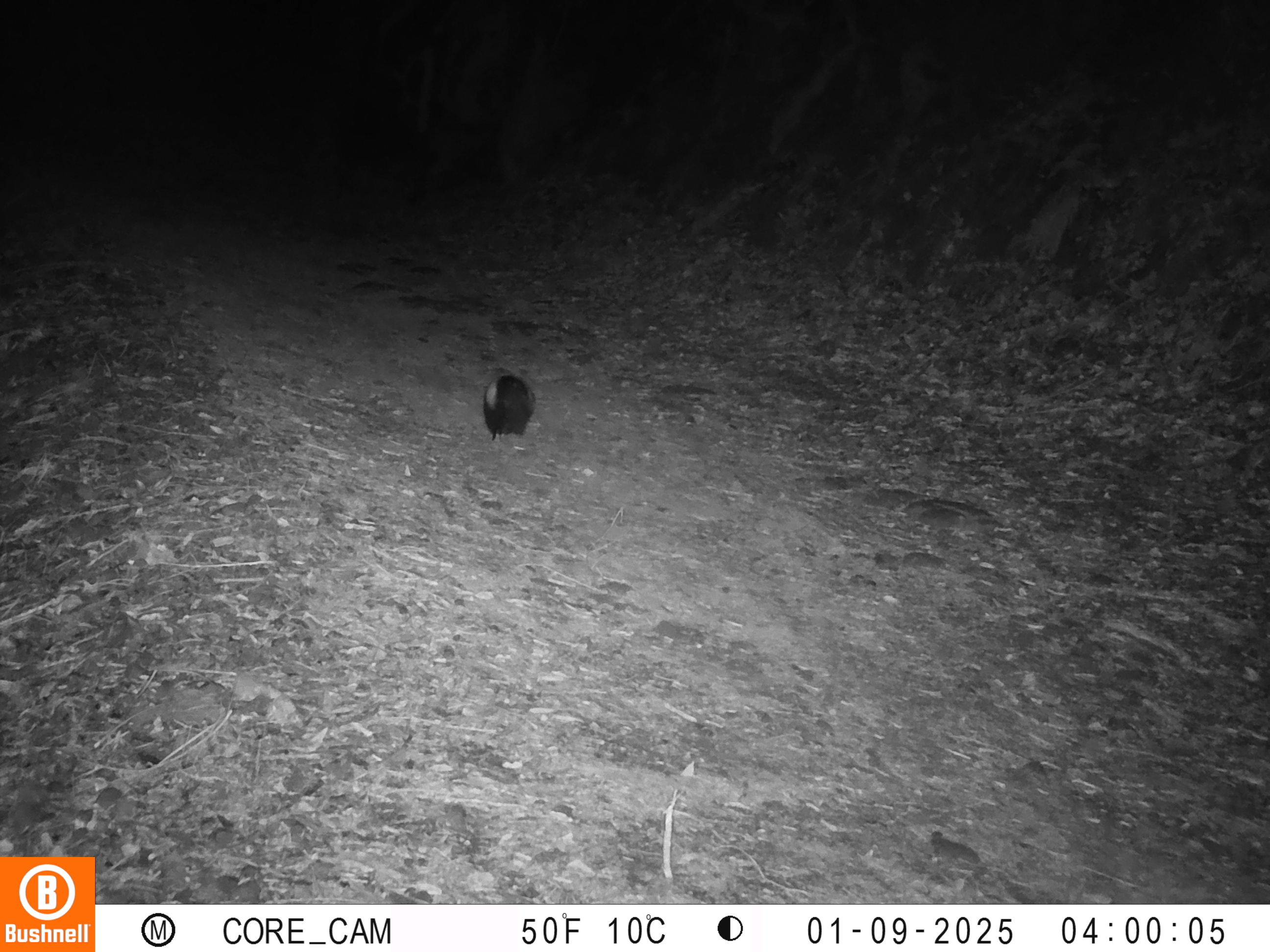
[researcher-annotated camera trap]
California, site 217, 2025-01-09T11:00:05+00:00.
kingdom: Animalia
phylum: Chordata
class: Mammalia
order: Carnivora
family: Mephitidae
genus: Mephitis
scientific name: Mephitis mephitis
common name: striped skunk